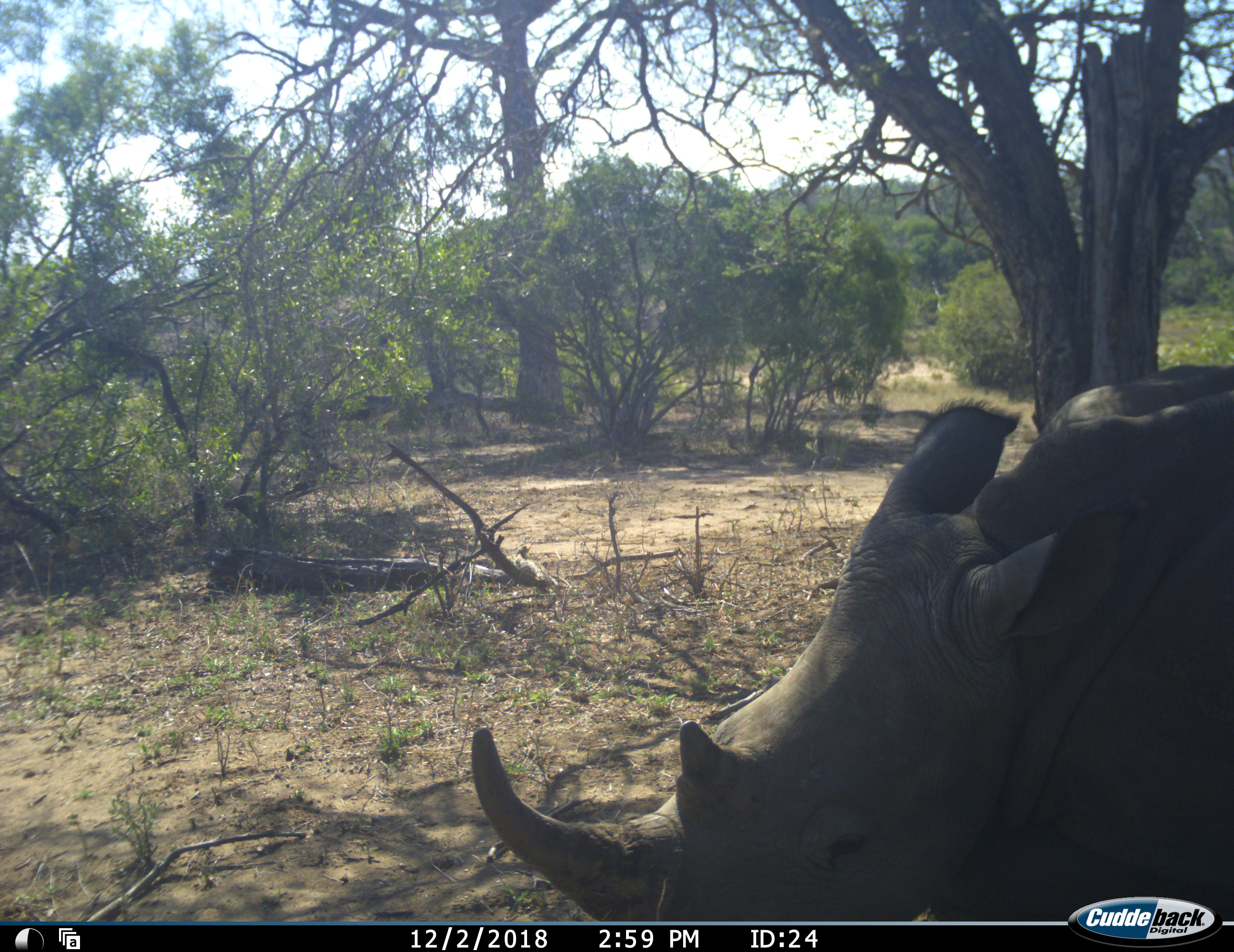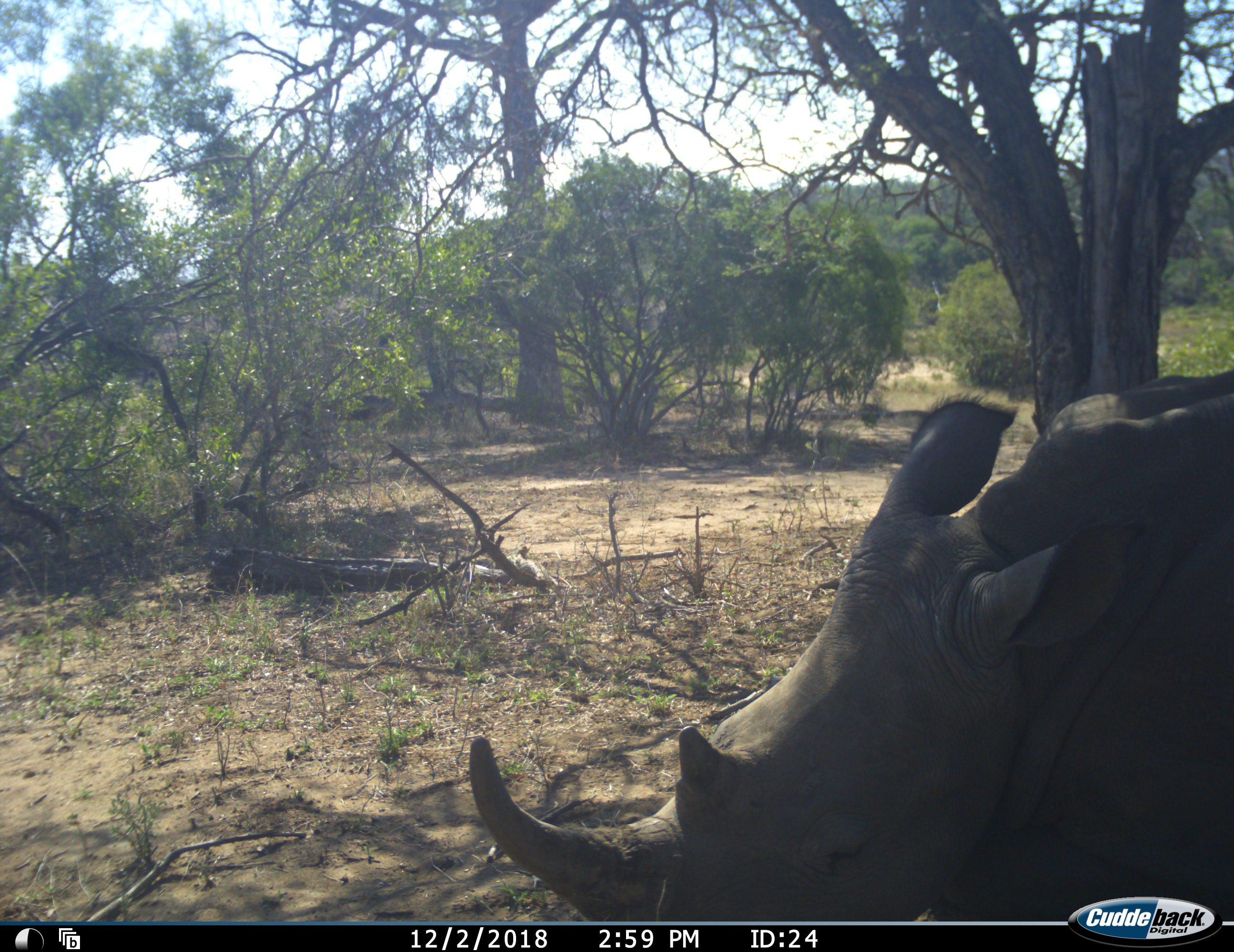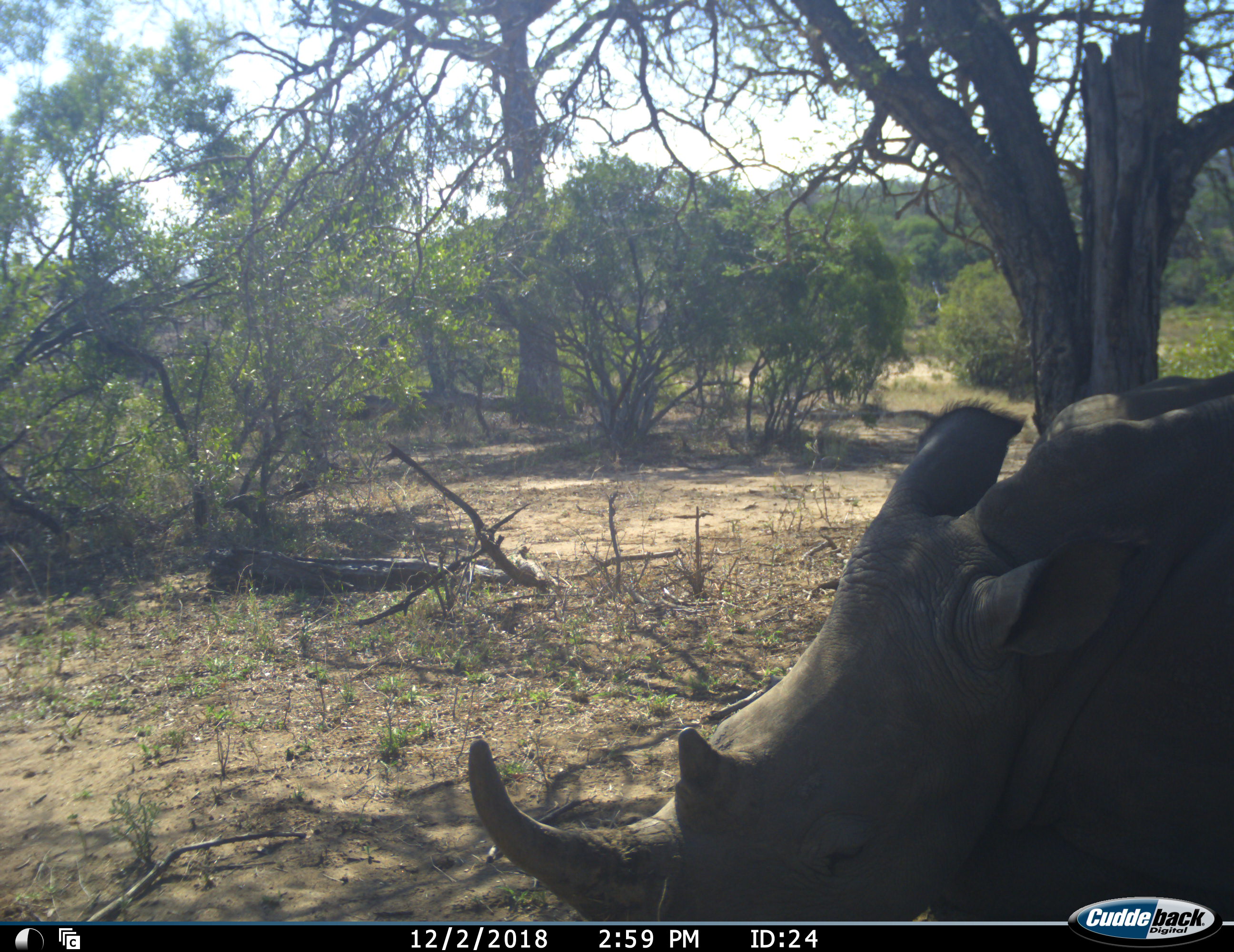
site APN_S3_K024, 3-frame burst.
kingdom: Animalia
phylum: Chordata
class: Mammalia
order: Perissodactyla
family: Rhinocerotidae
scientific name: Rhinocerotidae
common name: unknown rhinoceros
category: rhinocerosunknown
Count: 1.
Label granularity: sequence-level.